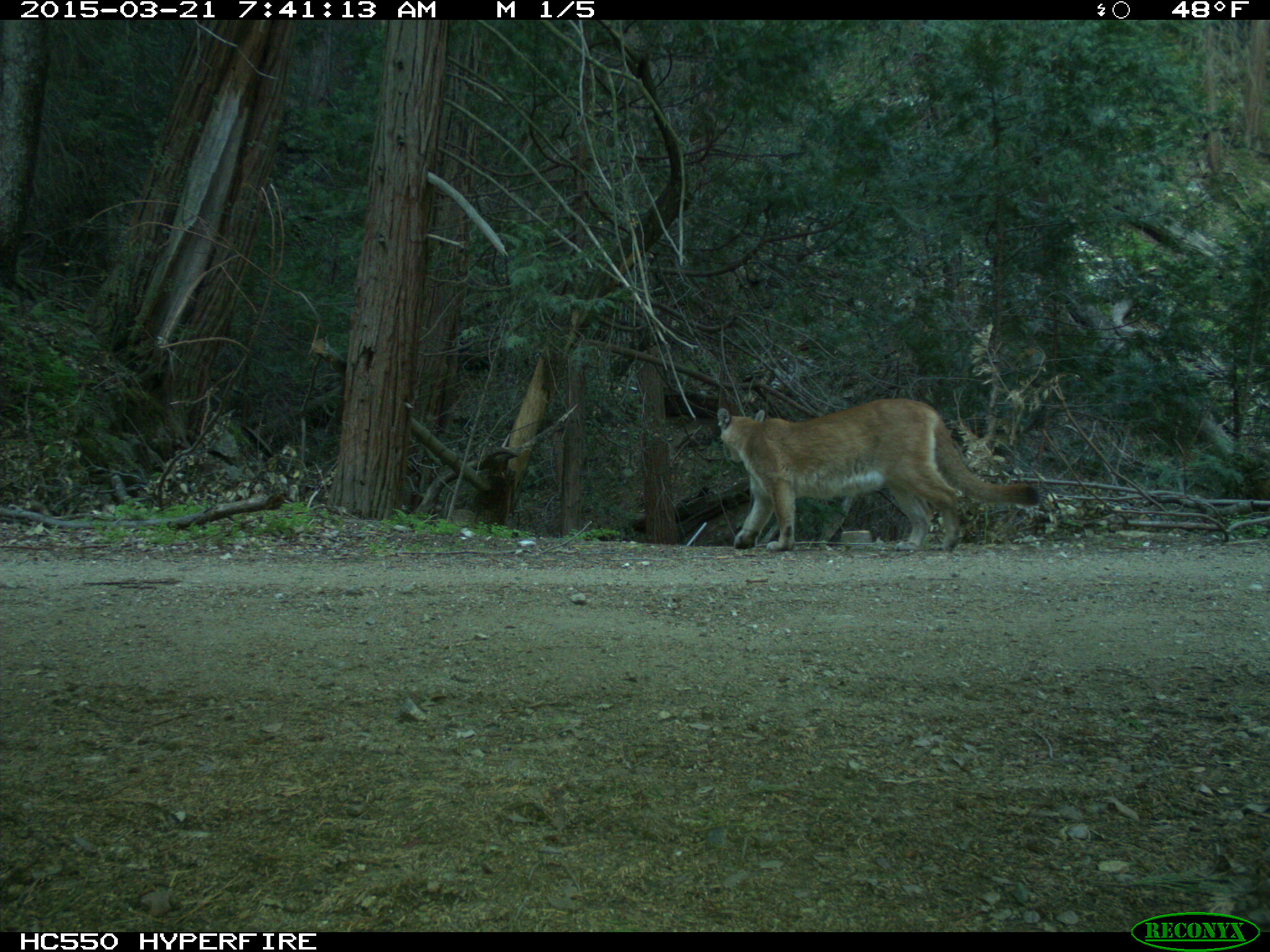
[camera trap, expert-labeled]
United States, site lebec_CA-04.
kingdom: Animalia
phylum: Chordata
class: Mammalia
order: Carnivora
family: Felidae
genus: Puma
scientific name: Puma concolor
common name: mountain lion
Puma concolor (mountain lion).